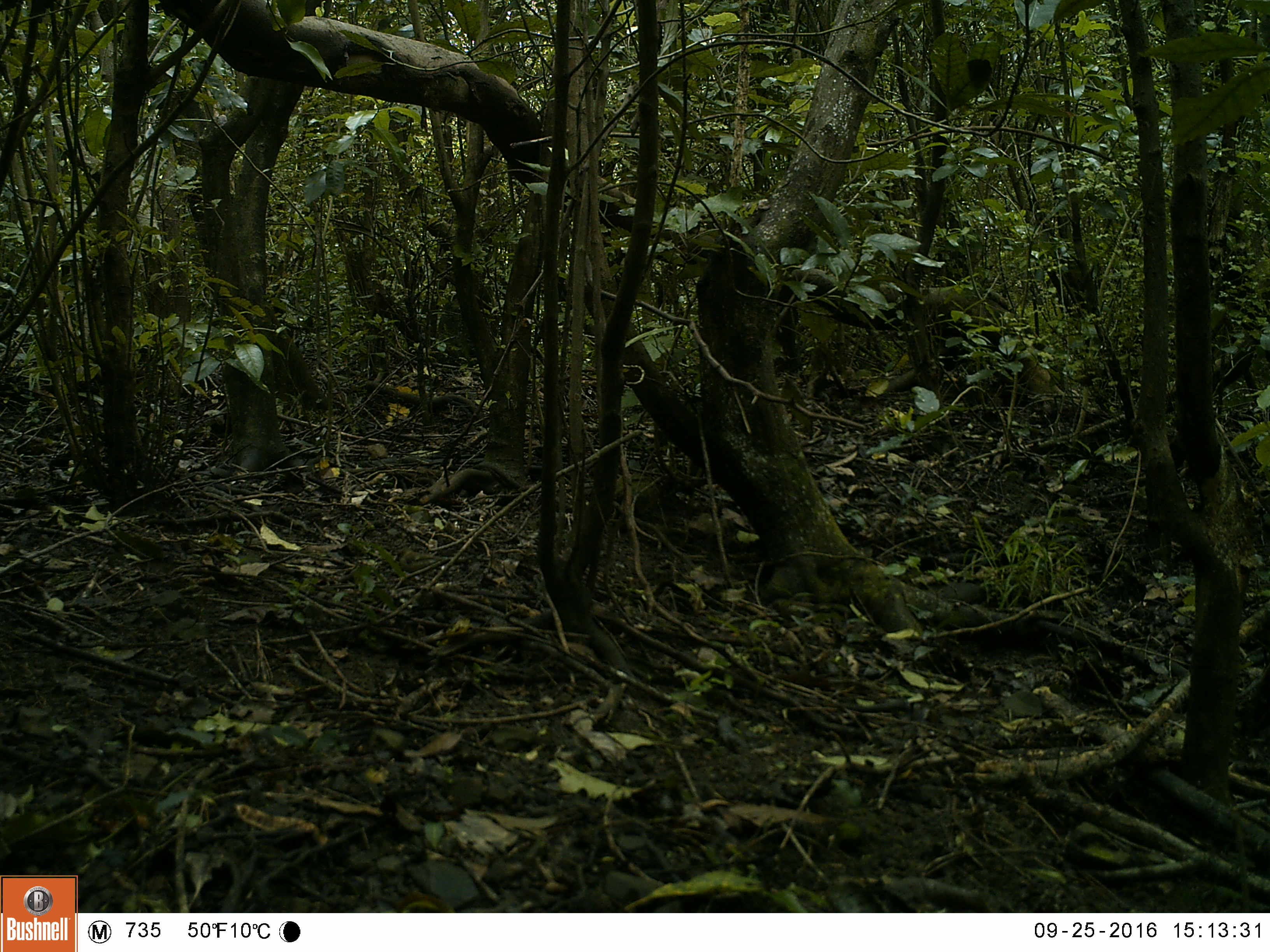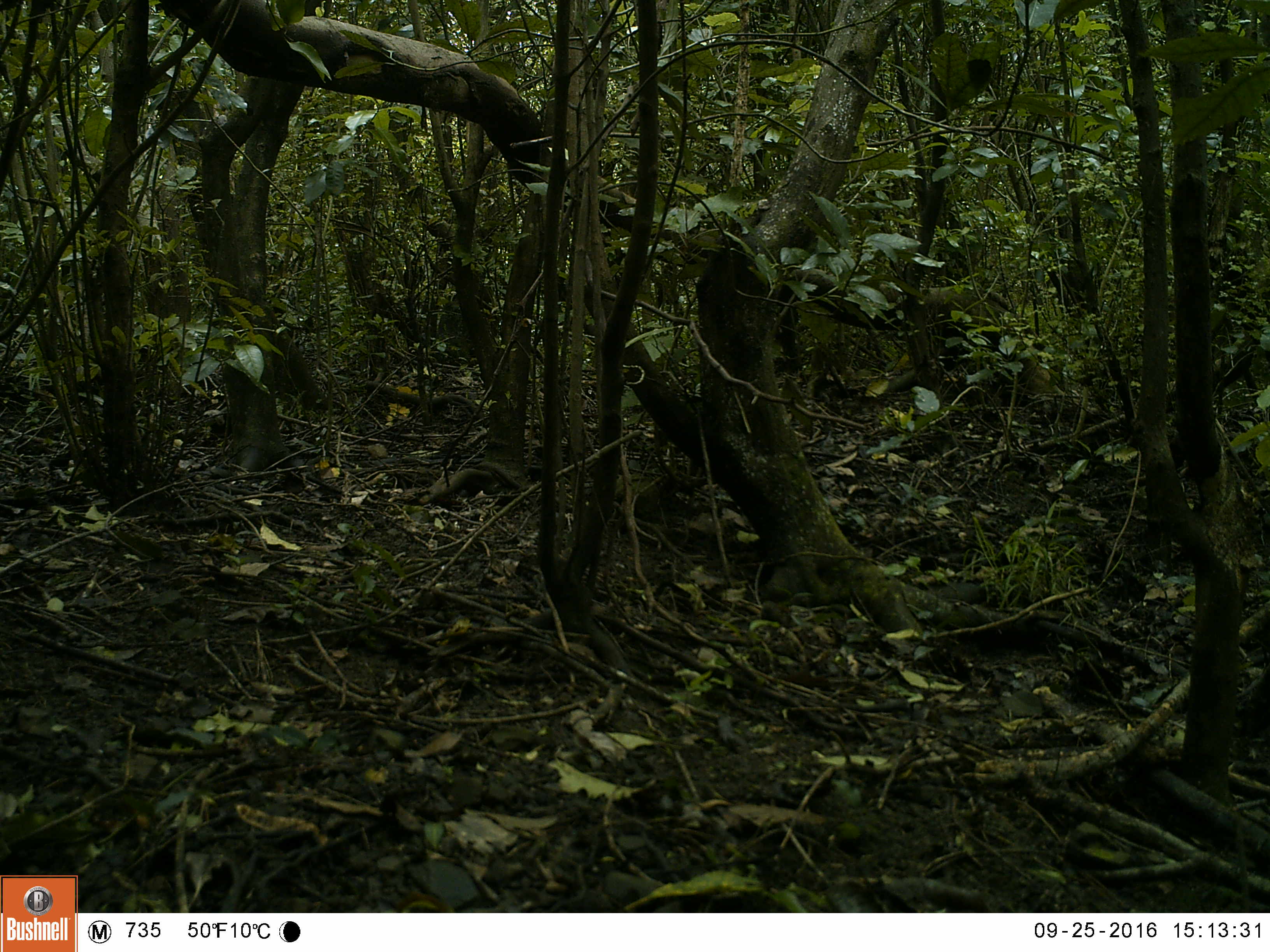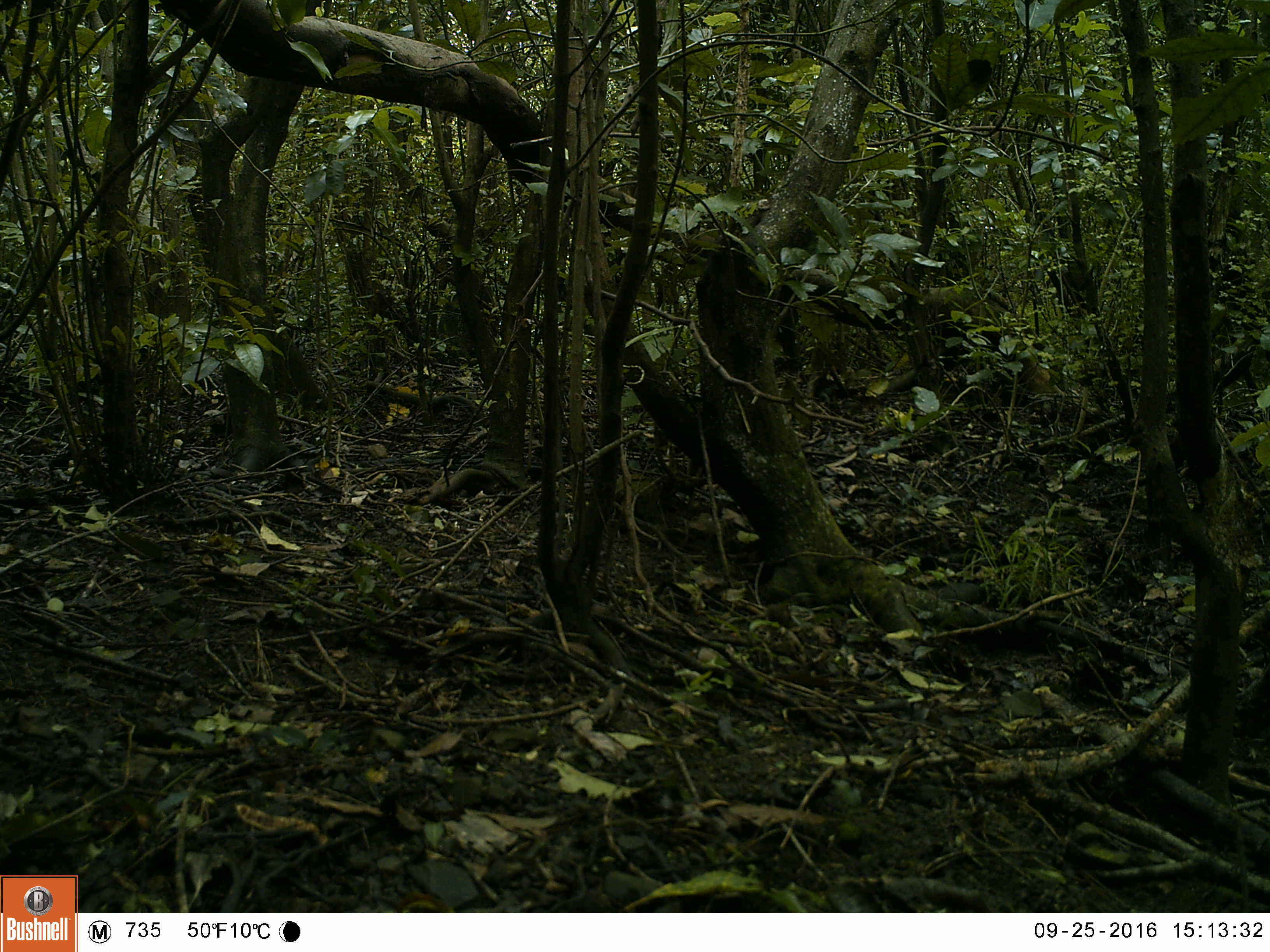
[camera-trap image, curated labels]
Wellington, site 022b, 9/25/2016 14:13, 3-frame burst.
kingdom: Animalia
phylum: Chordata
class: Aves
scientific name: Aves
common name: bird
Bird (Aves).